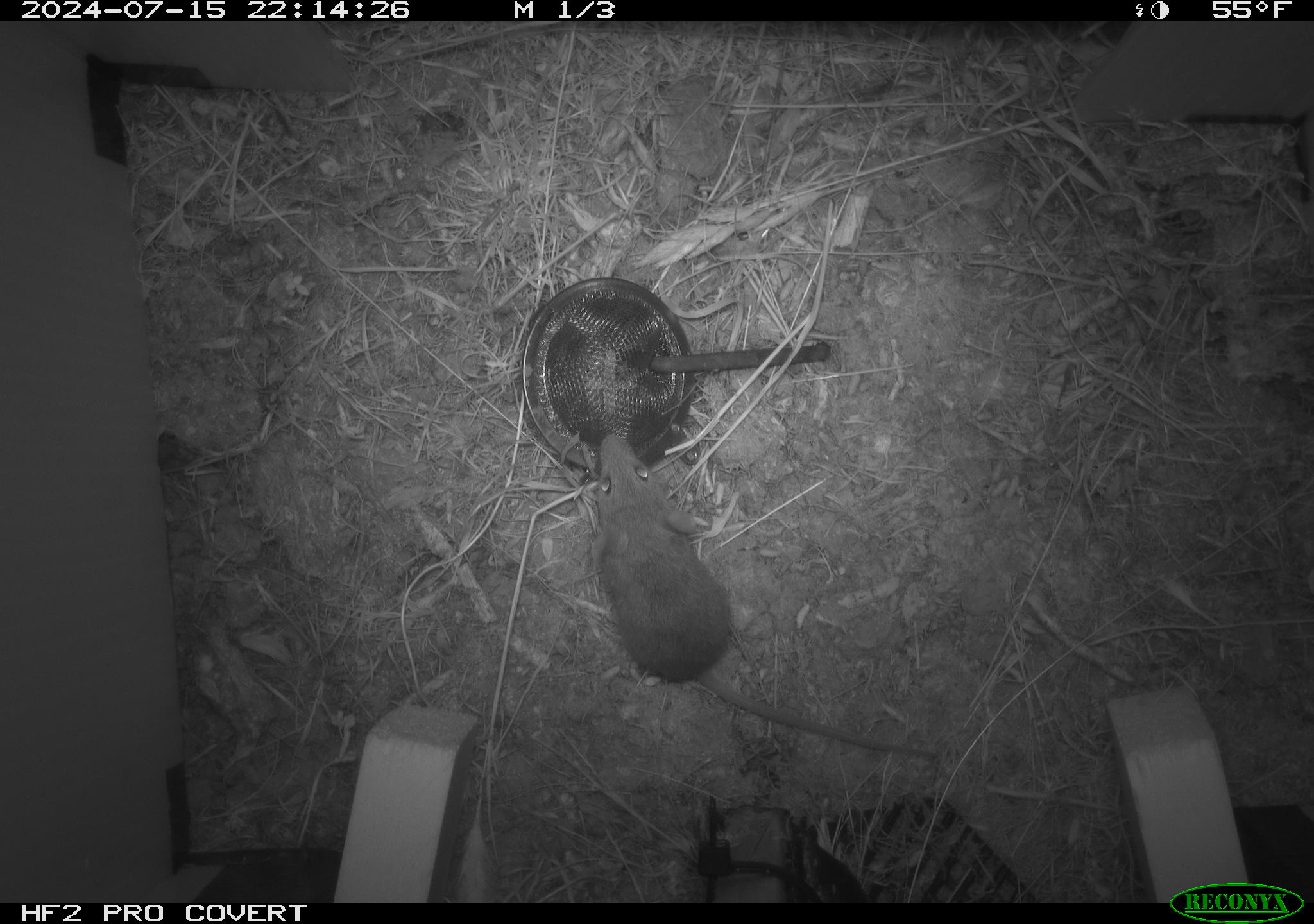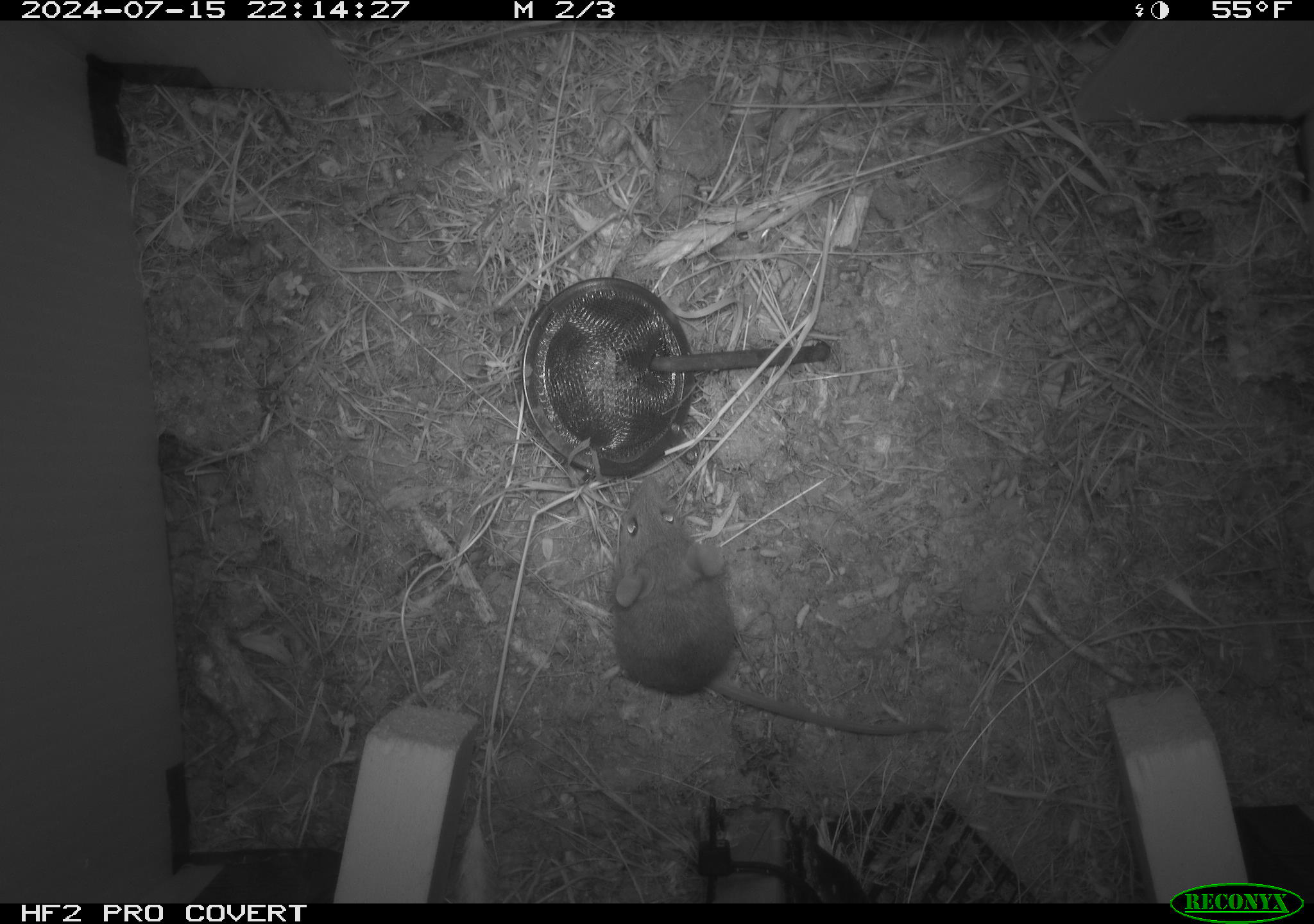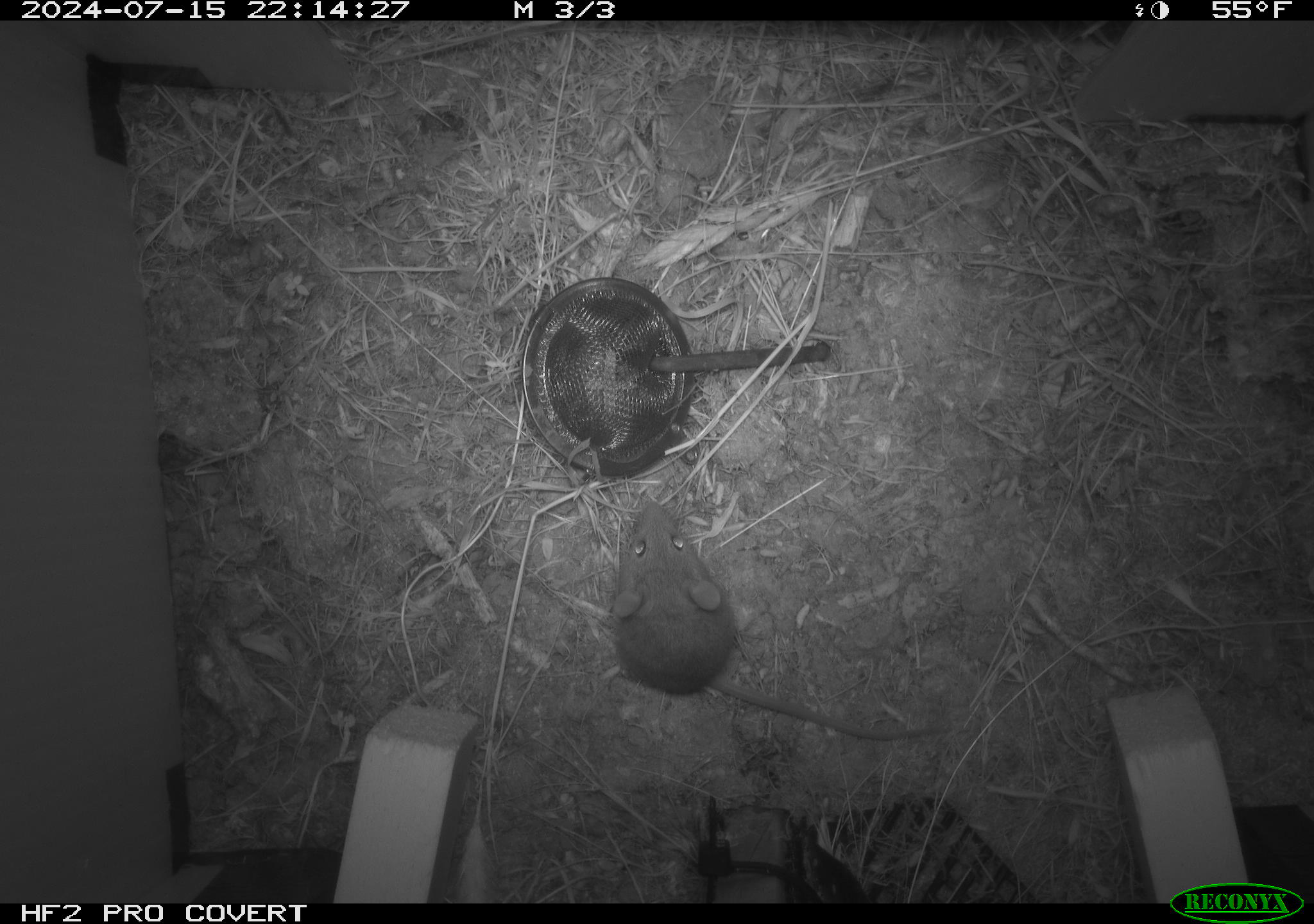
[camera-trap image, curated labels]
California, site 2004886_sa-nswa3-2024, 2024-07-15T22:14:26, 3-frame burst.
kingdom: Animalia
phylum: Chordata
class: Mammalia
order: Rodentia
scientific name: Rodentia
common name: rodent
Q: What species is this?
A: Rodent (Rodentia).